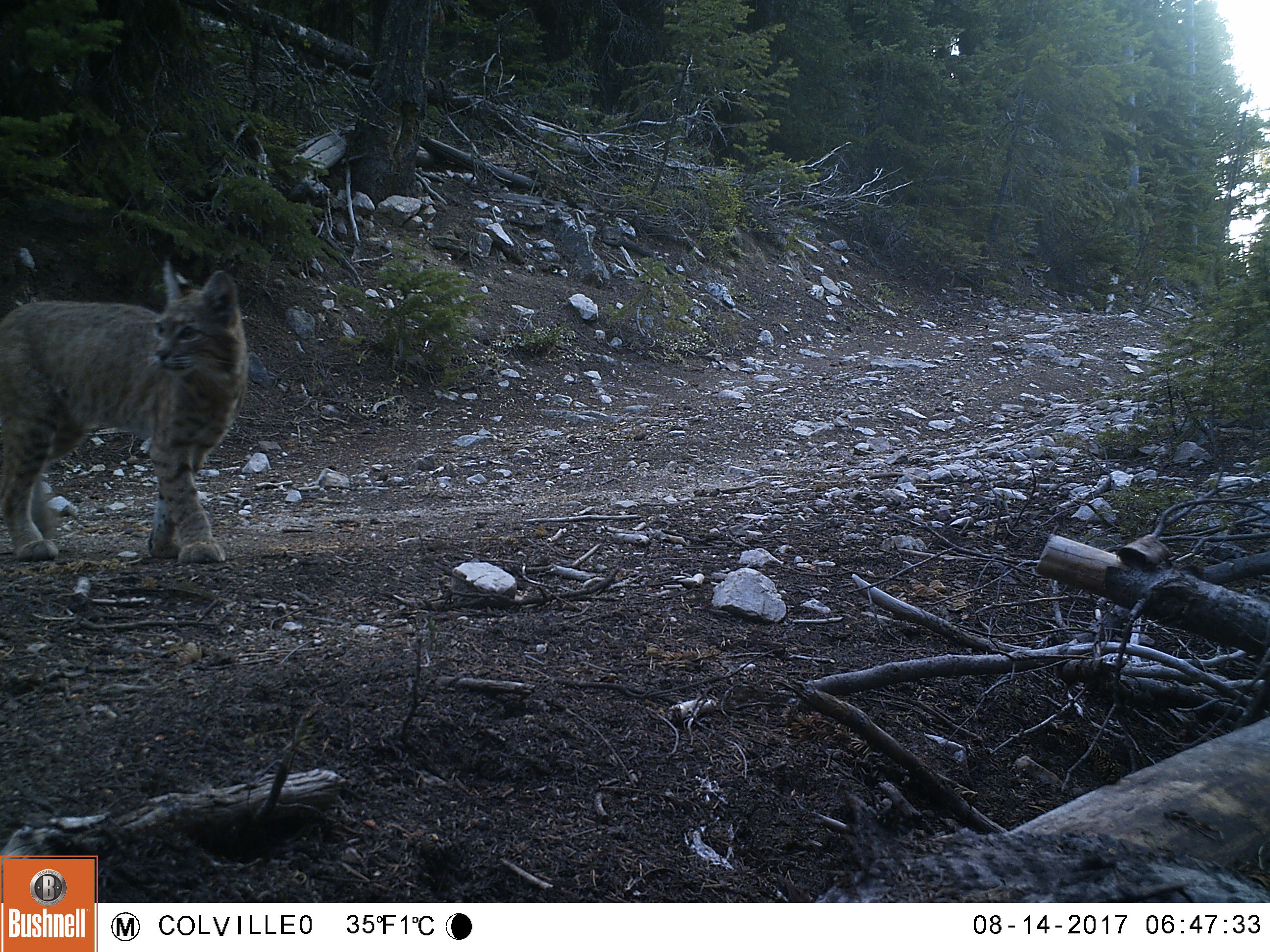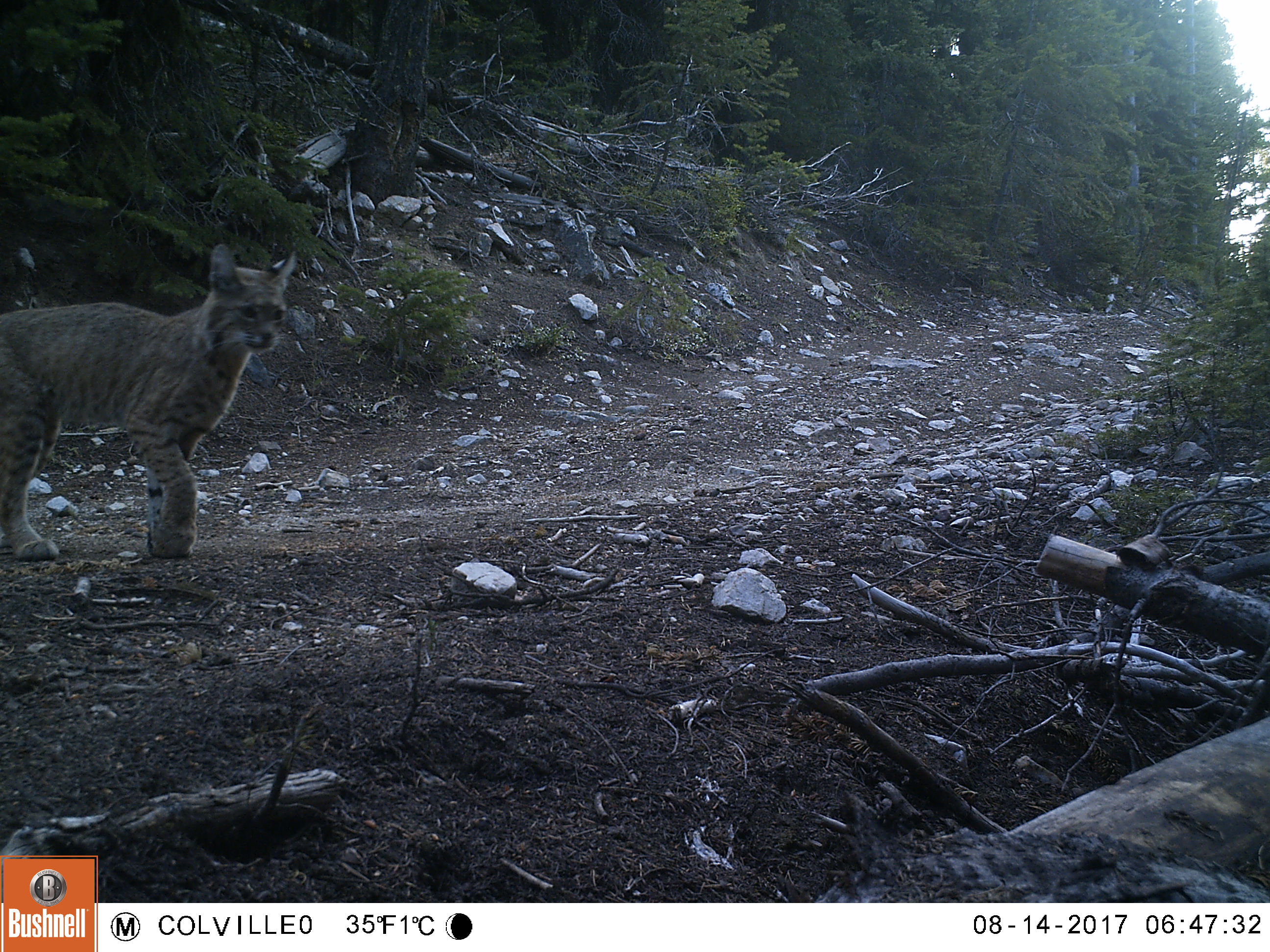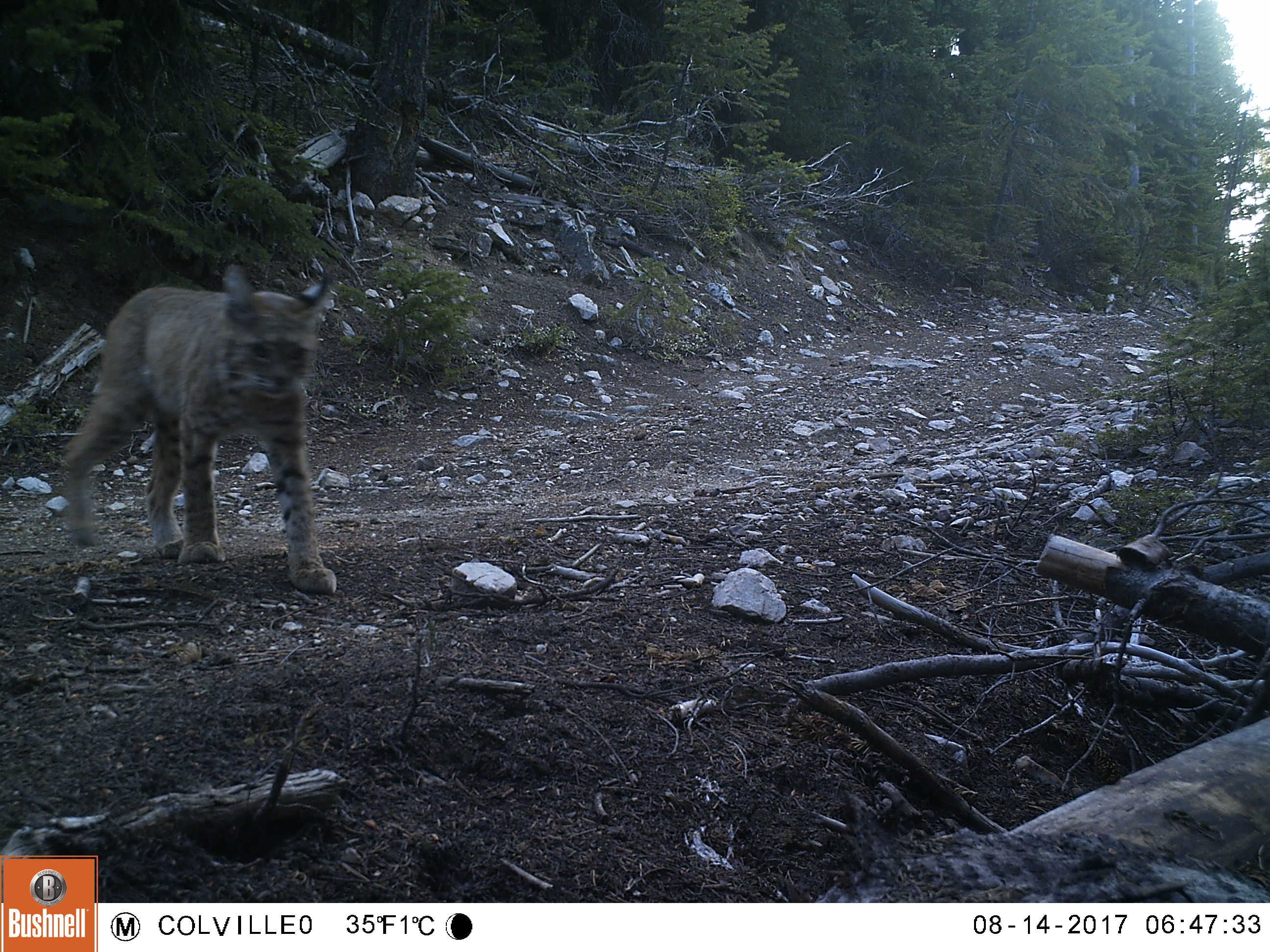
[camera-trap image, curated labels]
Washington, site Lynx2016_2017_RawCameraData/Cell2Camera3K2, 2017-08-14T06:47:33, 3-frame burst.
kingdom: Animalia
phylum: Chordata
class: Mammalia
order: Carnivora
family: Felidae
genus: Lynx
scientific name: Lynx rufus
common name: bobcat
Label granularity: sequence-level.